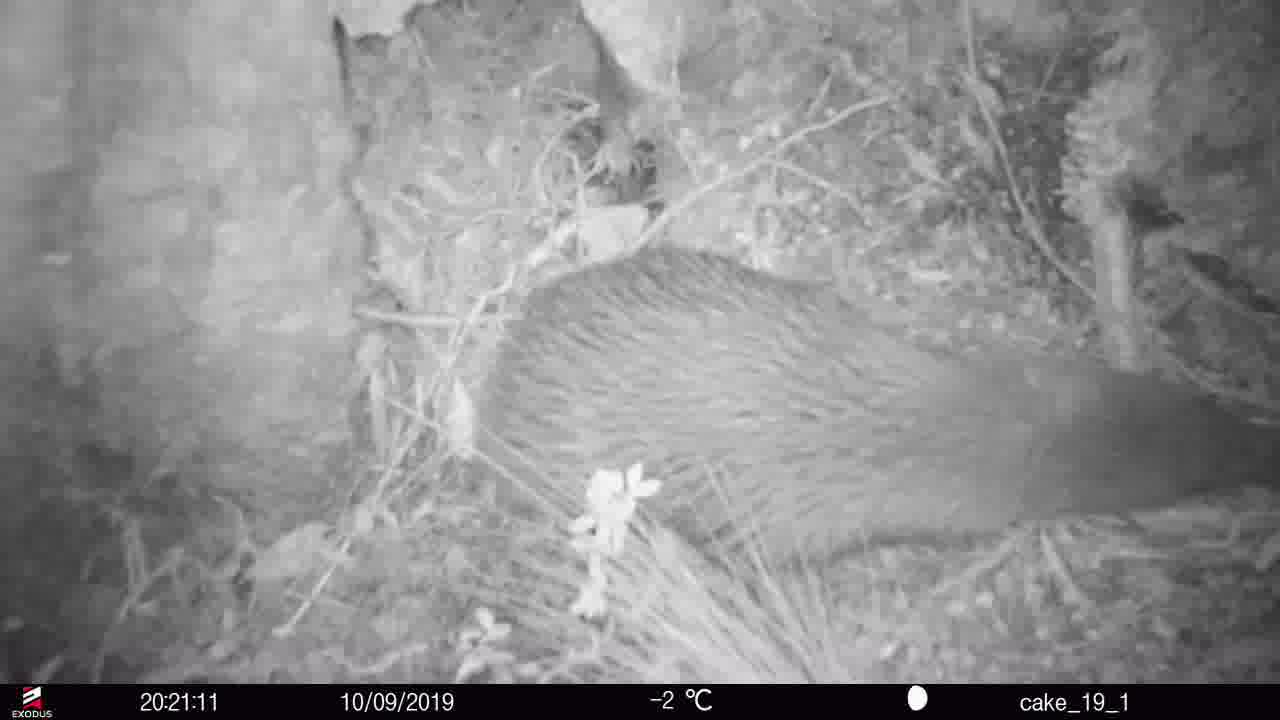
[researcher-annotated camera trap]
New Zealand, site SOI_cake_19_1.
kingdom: Animalia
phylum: Chordata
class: Aves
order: Apterygiformes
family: Apterygidae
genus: Apteryx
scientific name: Apteryx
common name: kiwi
Kiwi (Apteryx).